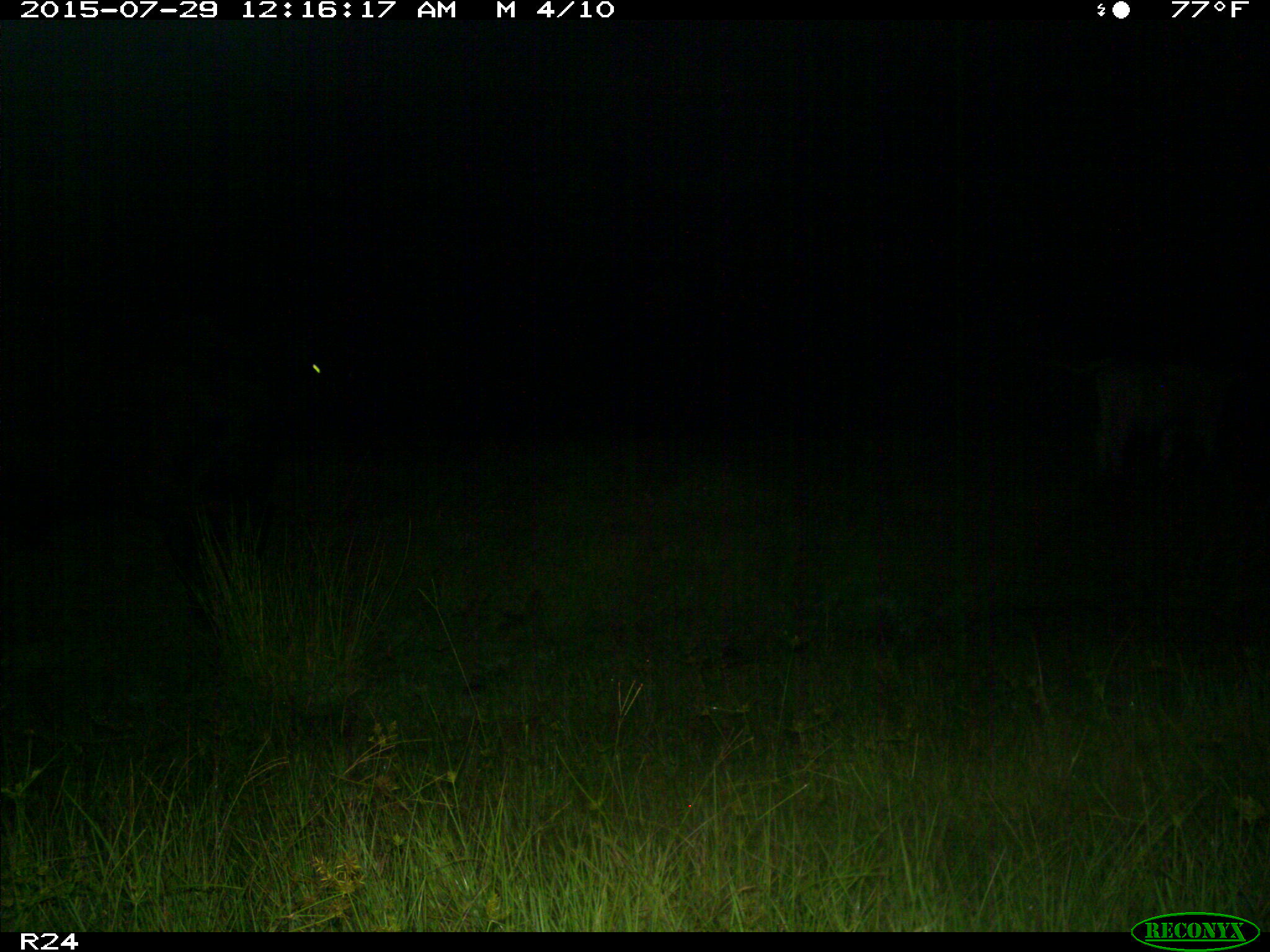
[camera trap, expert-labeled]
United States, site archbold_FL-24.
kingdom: Animalia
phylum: Chordata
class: Mammalia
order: Artiodactyla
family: Bovidae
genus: Bos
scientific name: Bos taurus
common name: domestic cow